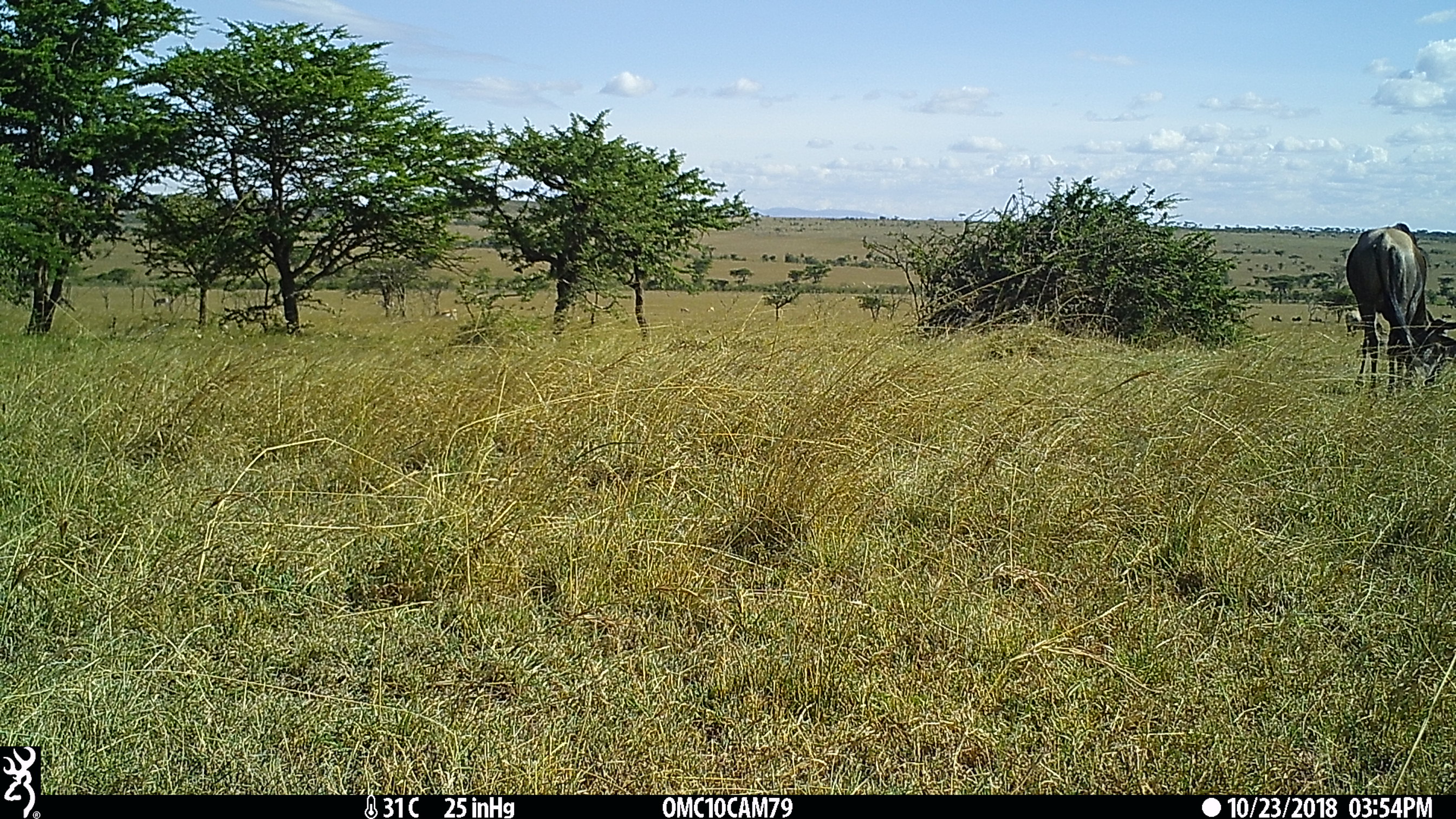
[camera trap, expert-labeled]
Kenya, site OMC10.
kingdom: Animalia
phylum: Chordata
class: Mammalia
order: Artiodactyla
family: Bovidae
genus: Connochaetes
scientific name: Connochaetes taurinus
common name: blue wildebeest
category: wildebeest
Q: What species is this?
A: Wildebeest (blue wildebeest) (Connochaetes taurinus).